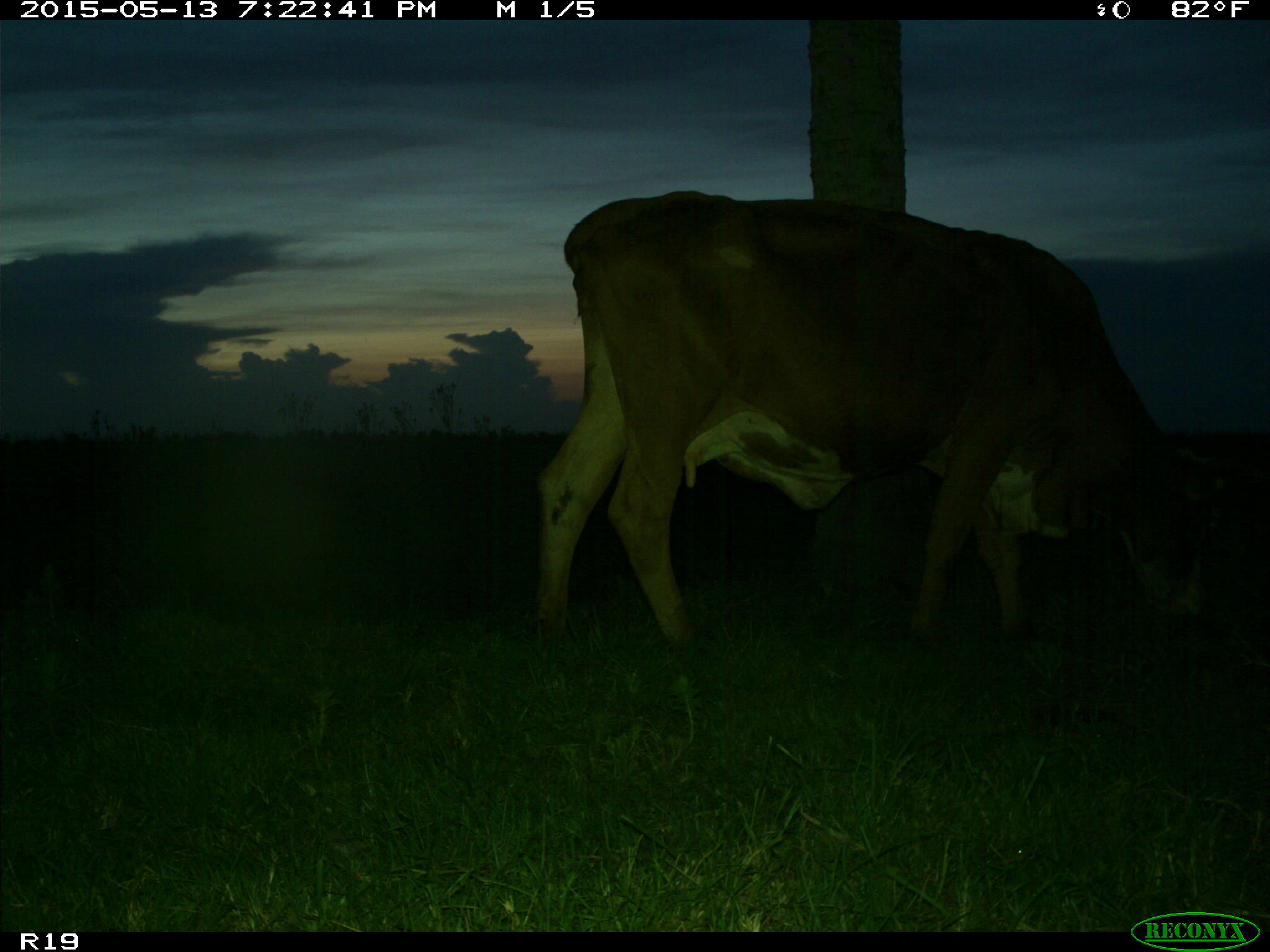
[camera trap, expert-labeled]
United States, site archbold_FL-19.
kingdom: Animalia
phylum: Chordata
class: Mammalia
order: Artiodactyla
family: Bovidae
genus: Bos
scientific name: Bos taurus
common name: domestic cow